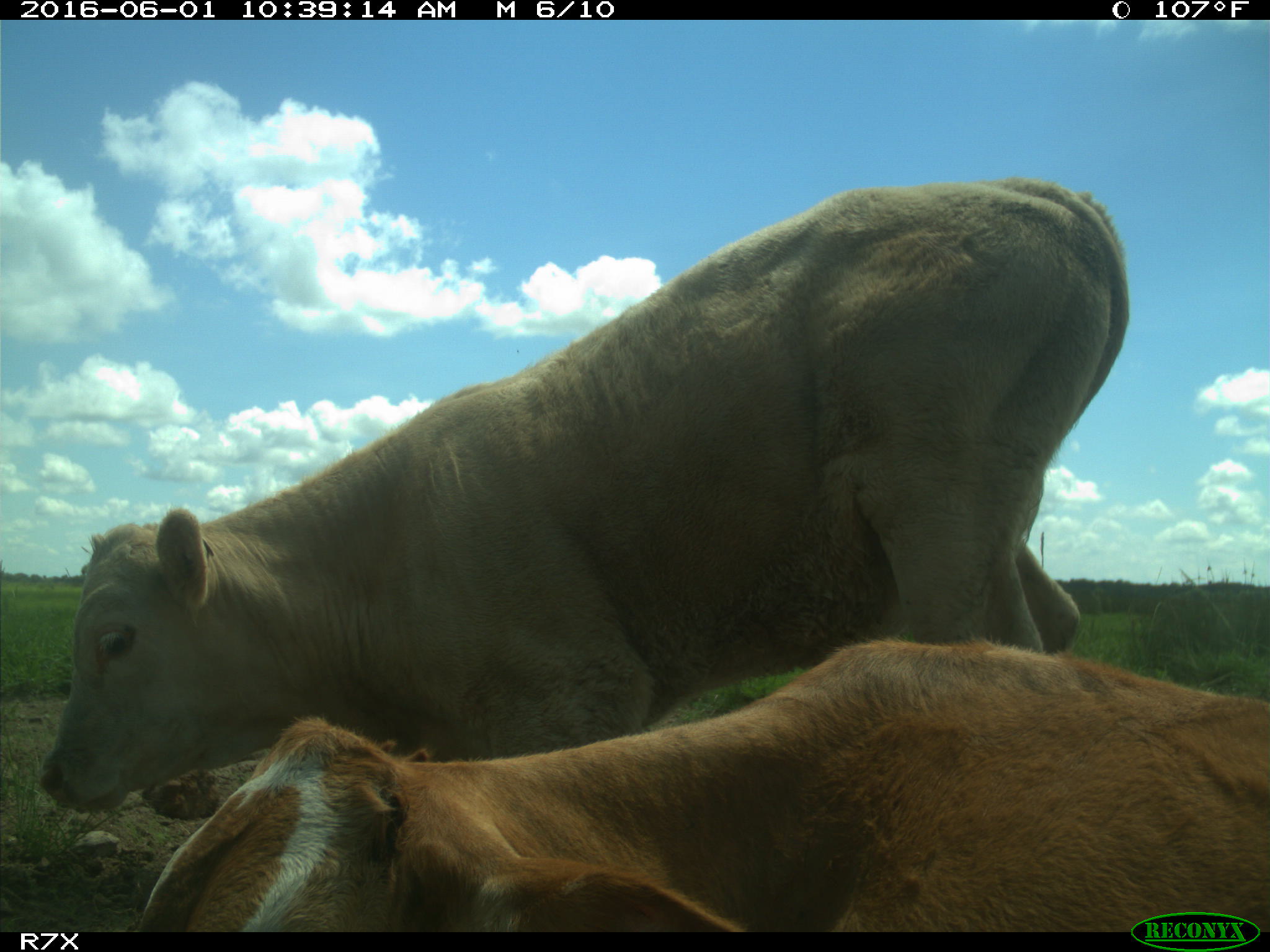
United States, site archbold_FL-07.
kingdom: Animalia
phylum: Chordata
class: Mammalia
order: Artiodactyla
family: Bovidae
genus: Bos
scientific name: Bos taurus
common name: domestic cow